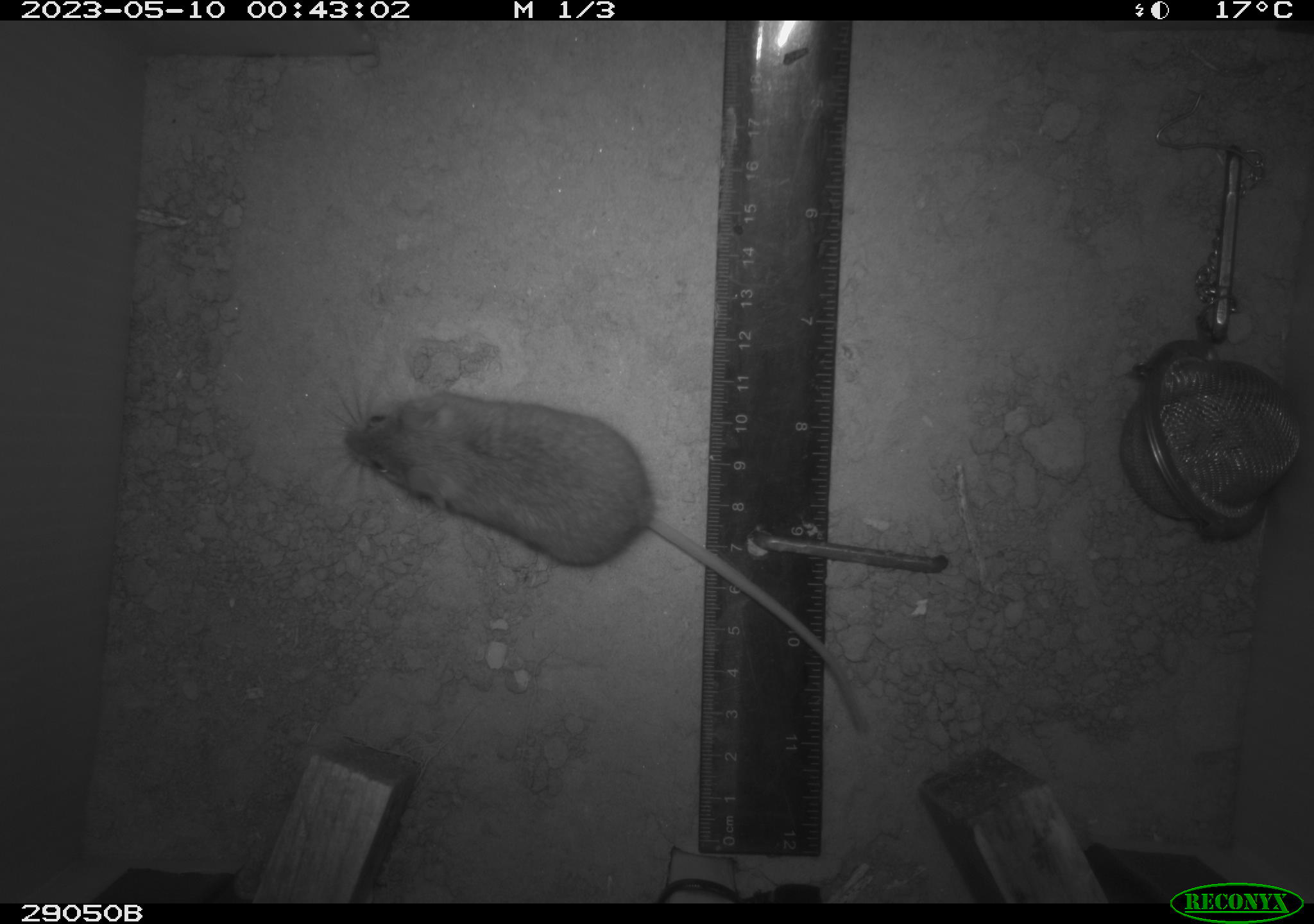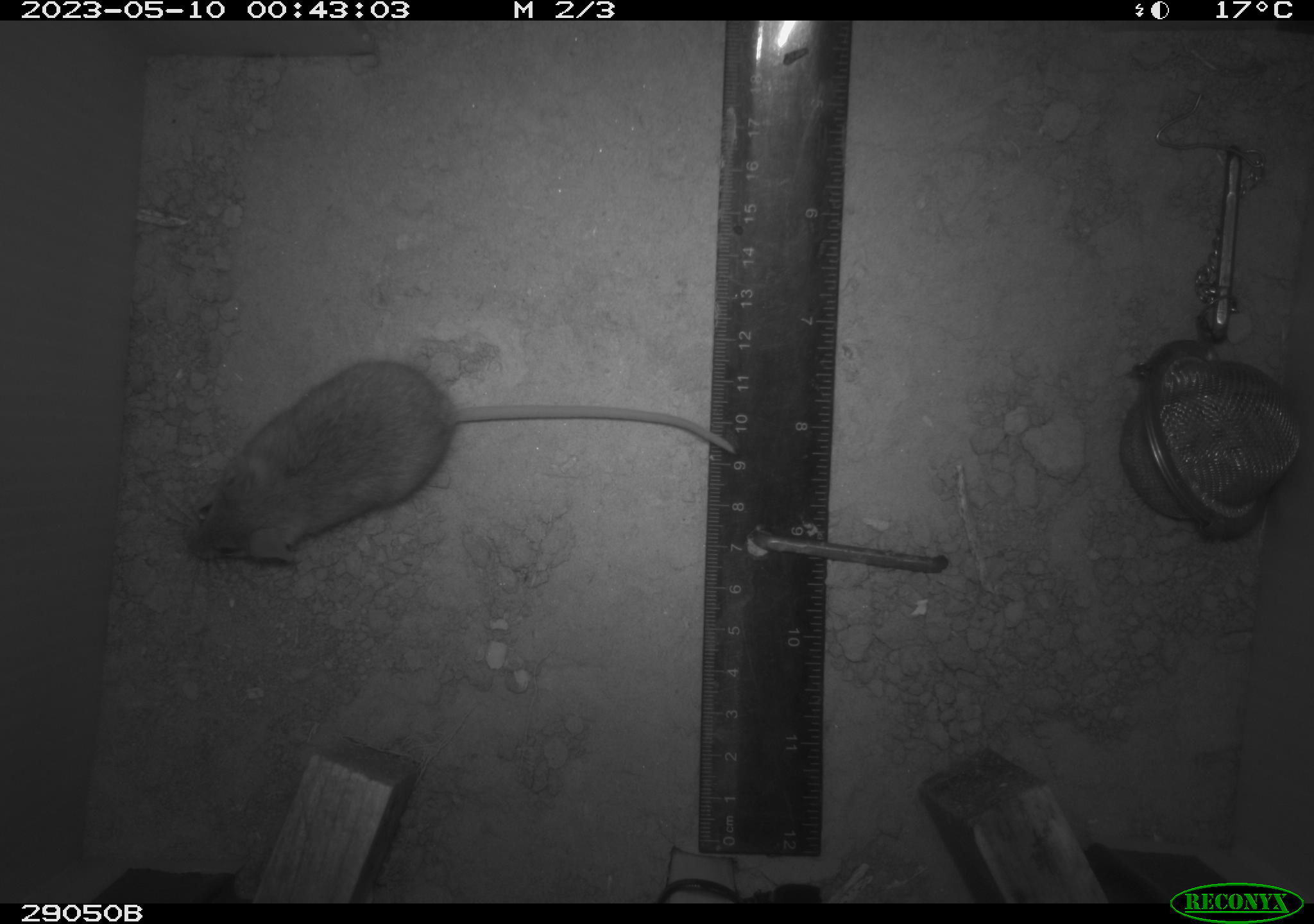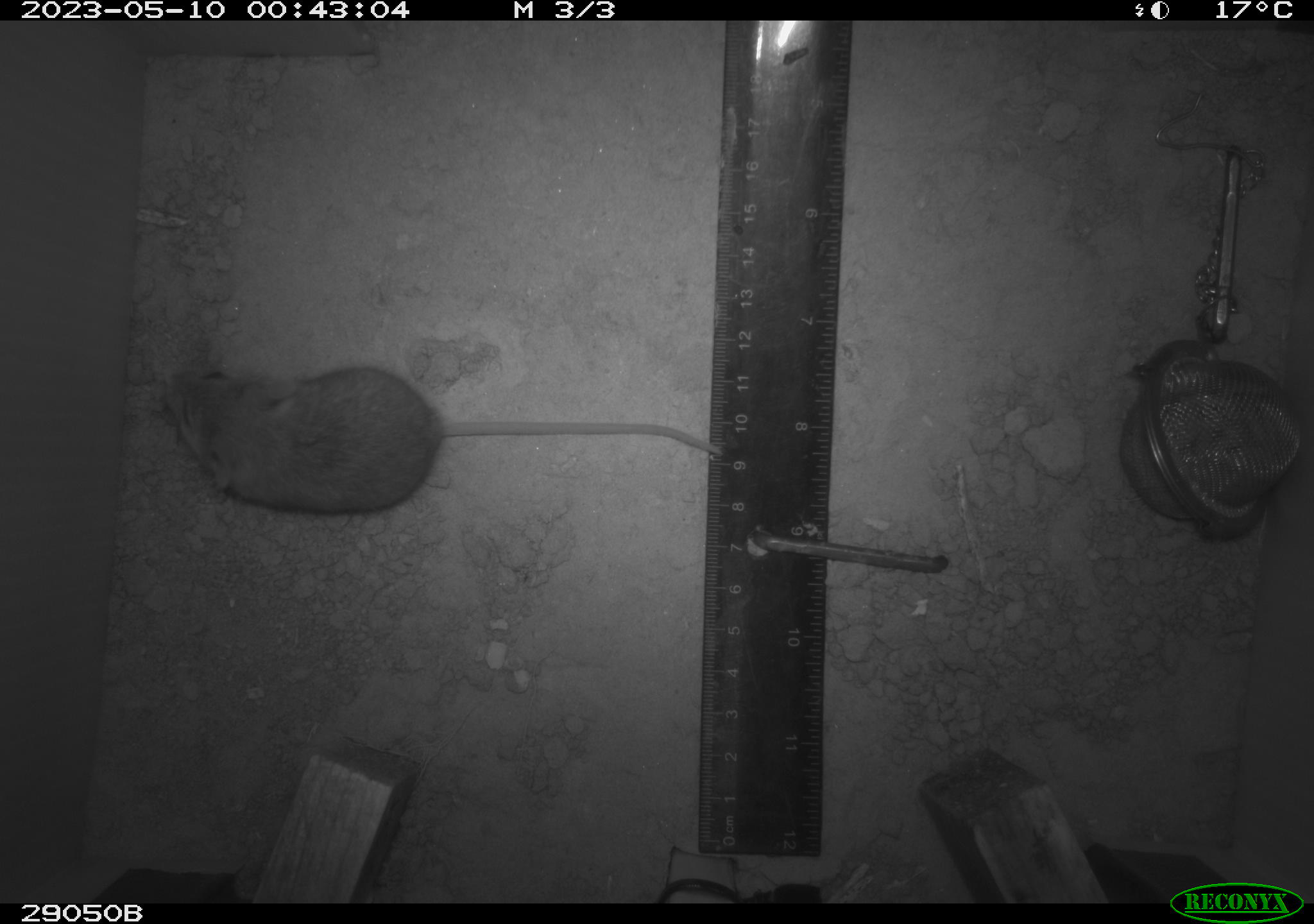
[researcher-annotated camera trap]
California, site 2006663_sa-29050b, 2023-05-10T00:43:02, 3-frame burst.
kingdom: Animalia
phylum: Chordata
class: Mammalia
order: Rodentia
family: Cricetidae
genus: Peromyscus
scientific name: Peromyscus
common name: deer mice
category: peromyscus species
Peromyscus species (deer mice) (Peromyscus).